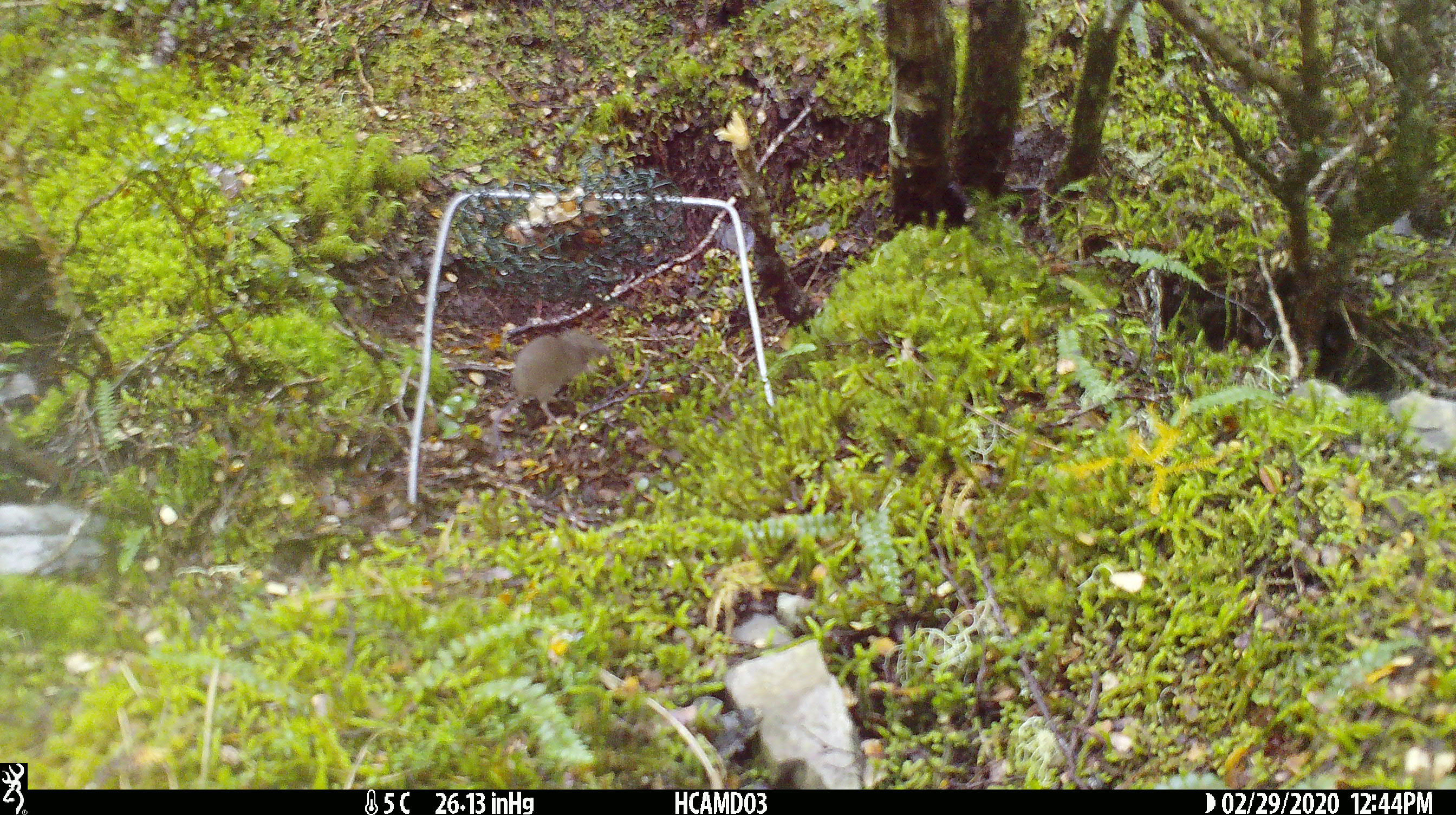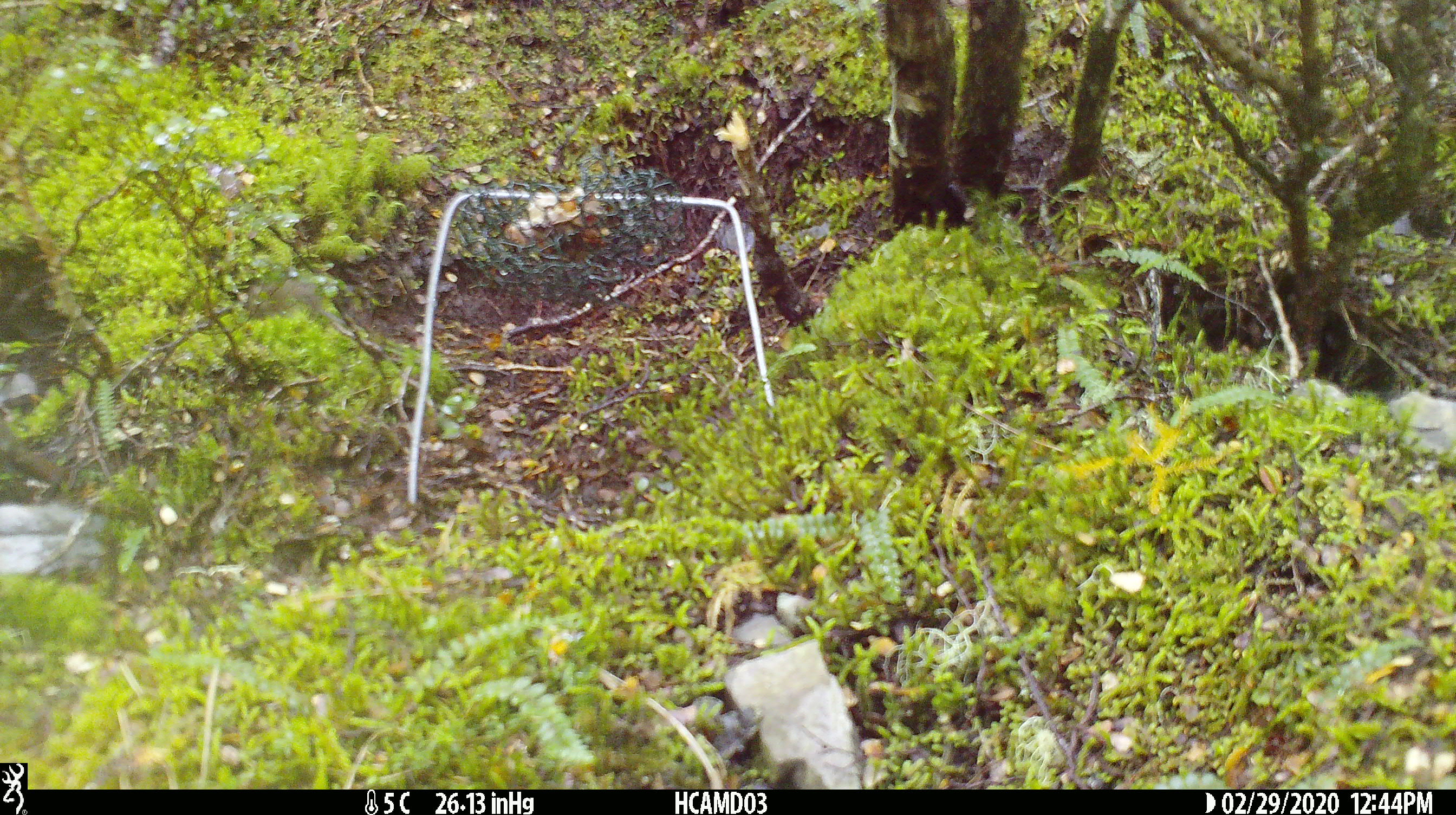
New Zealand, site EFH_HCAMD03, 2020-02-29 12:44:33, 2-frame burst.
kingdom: Animalia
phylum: Chordata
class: Mammalia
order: Rodentia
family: Muridae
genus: Mus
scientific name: Mus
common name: mouse